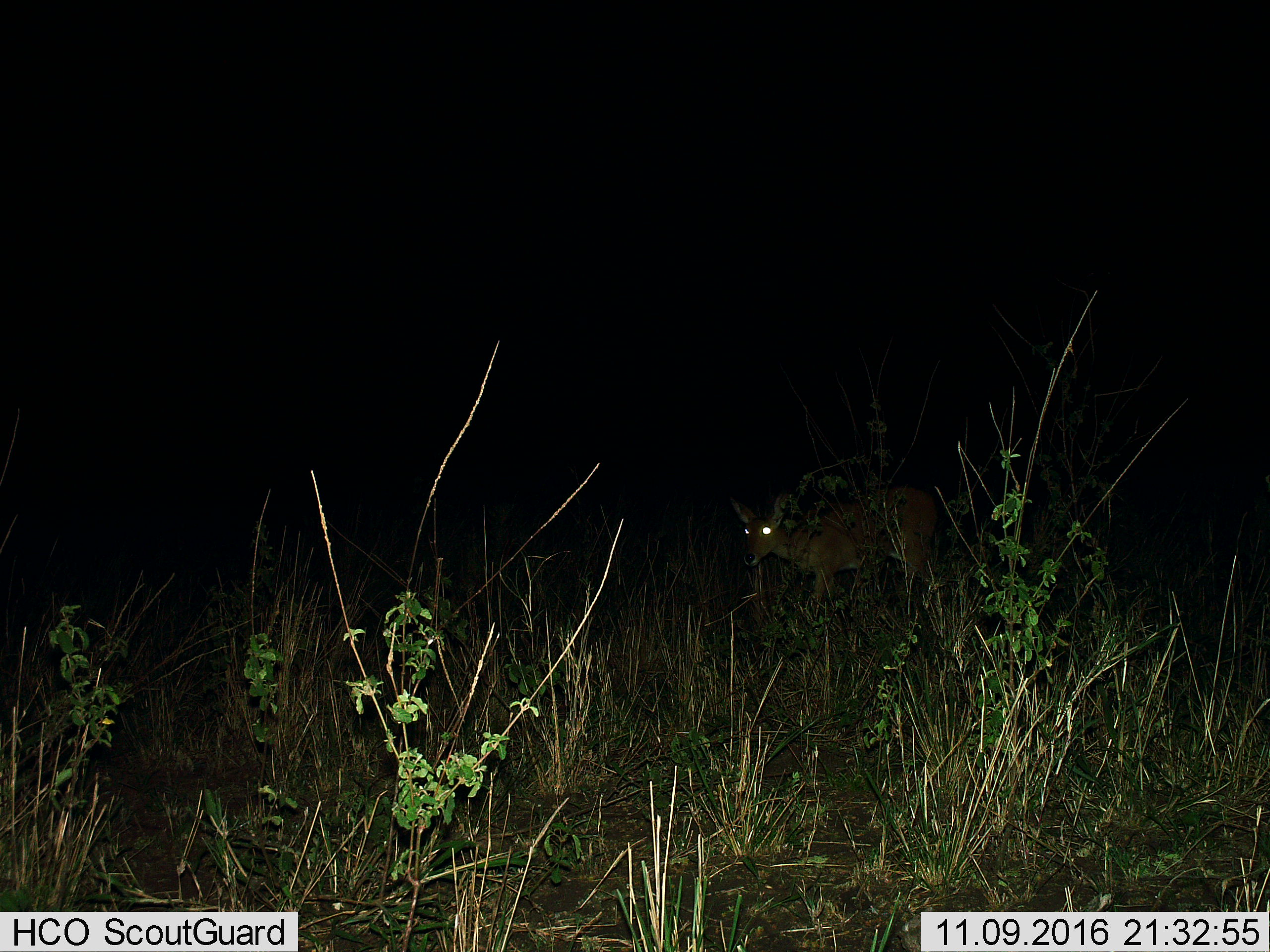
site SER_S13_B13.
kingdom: Animalia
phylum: Chordata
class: Mammalia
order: Artiodactyla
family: Bovidae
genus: Redunca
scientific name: Redunca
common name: reedbuck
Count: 1.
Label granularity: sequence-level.